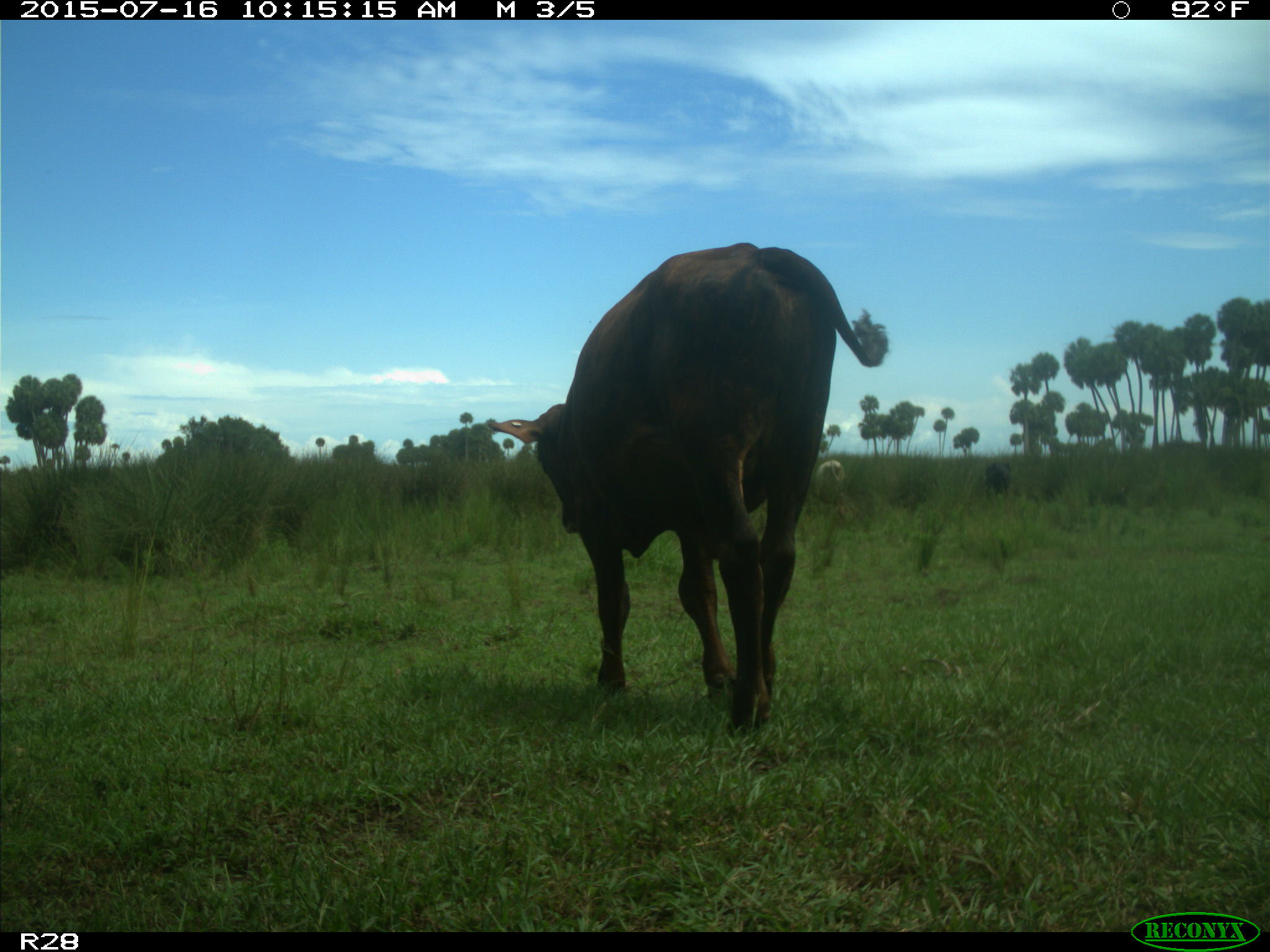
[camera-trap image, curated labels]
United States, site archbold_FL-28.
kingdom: Animalia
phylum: Chordata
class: Mammalia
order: Artiodactyla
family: Bovidae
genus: Bos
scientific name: Bos taurus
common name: domestic cow